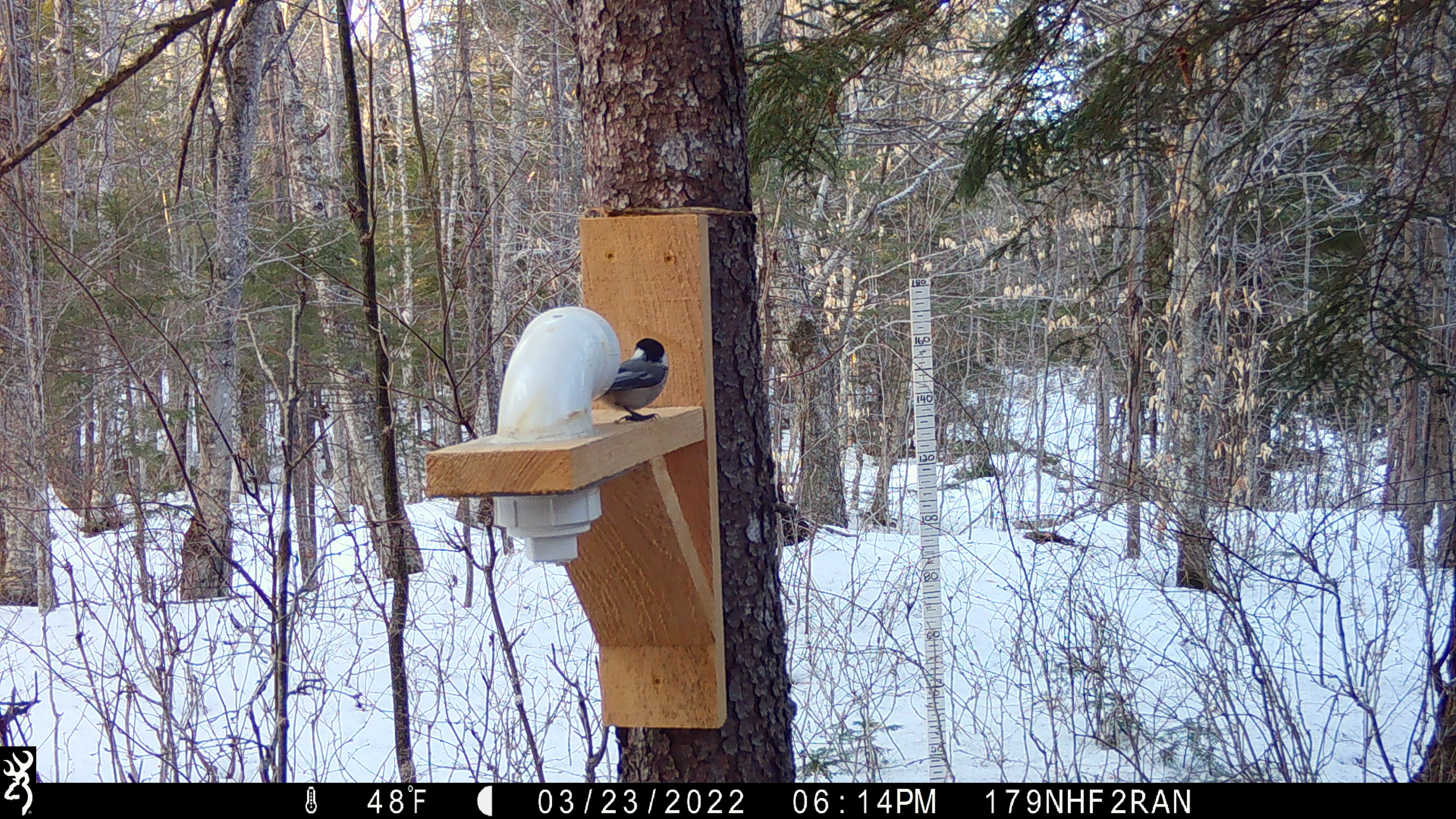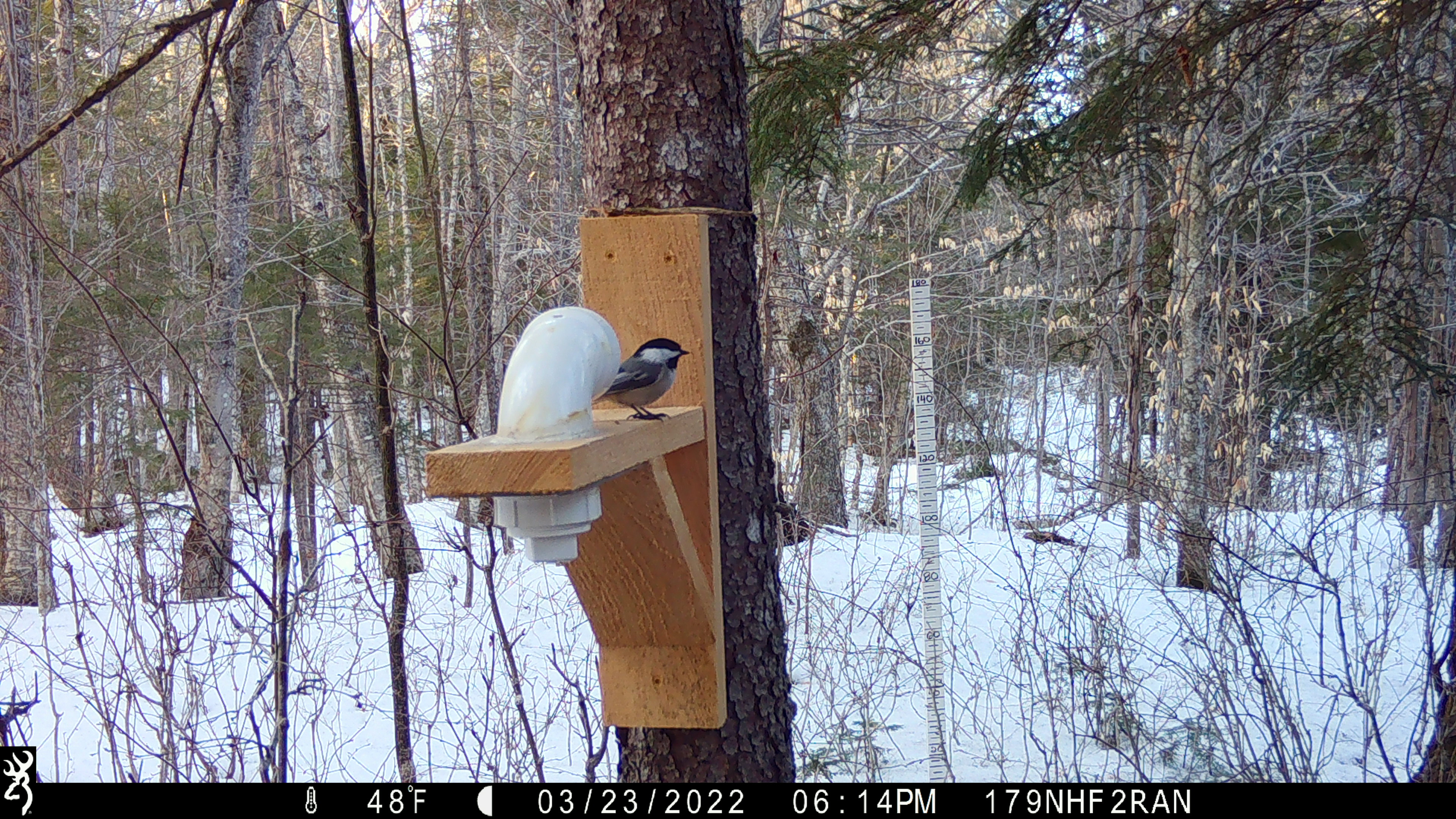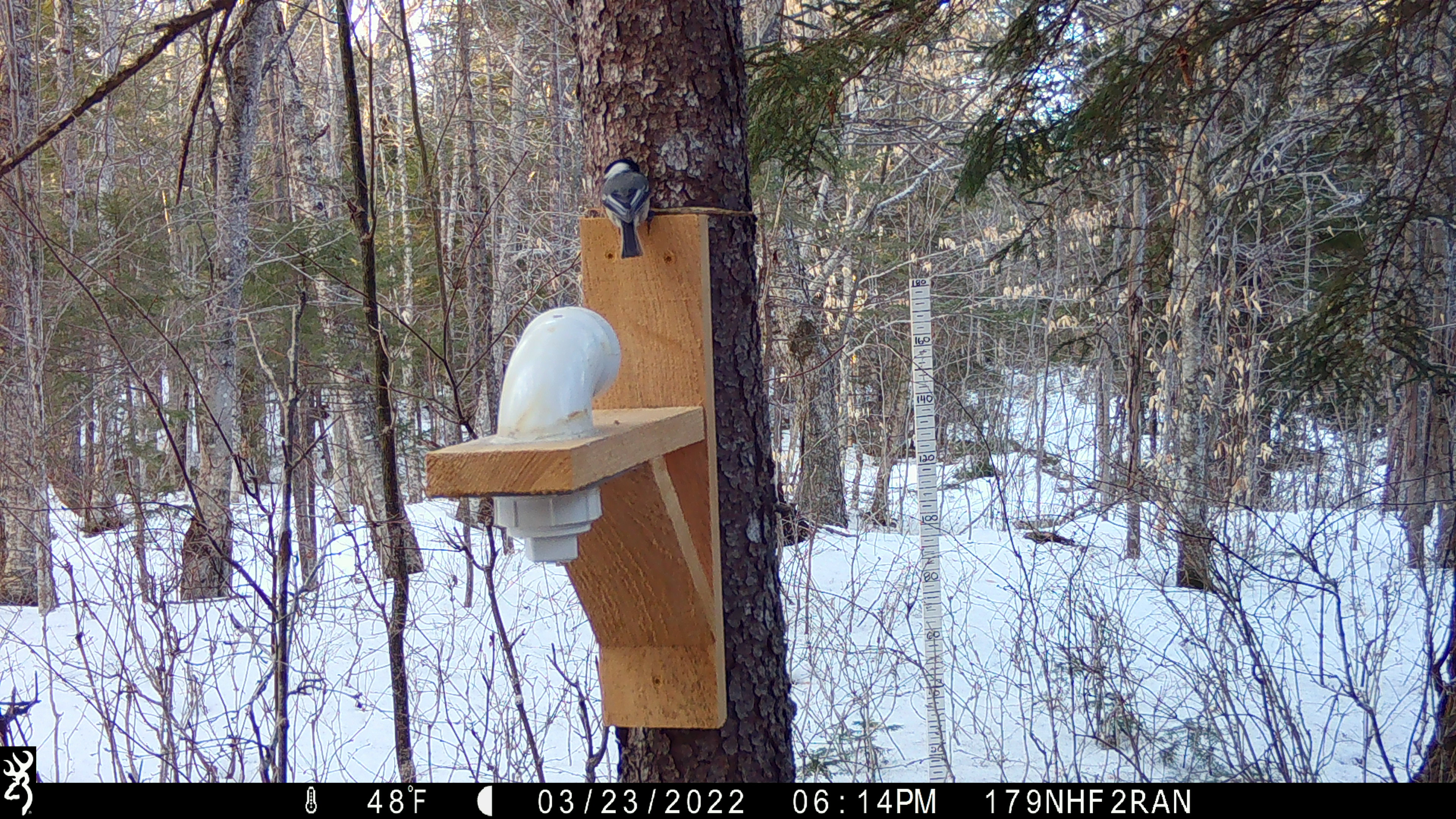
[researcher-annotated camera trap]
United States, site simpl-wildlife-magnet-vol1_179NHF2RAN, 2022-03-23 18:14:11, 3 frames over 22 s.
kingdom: Animalia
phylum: Chordata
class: Aves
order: Passeriformes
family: Paridae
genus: Poecile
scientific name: Poecile atricapillus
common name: black-capped chickadee